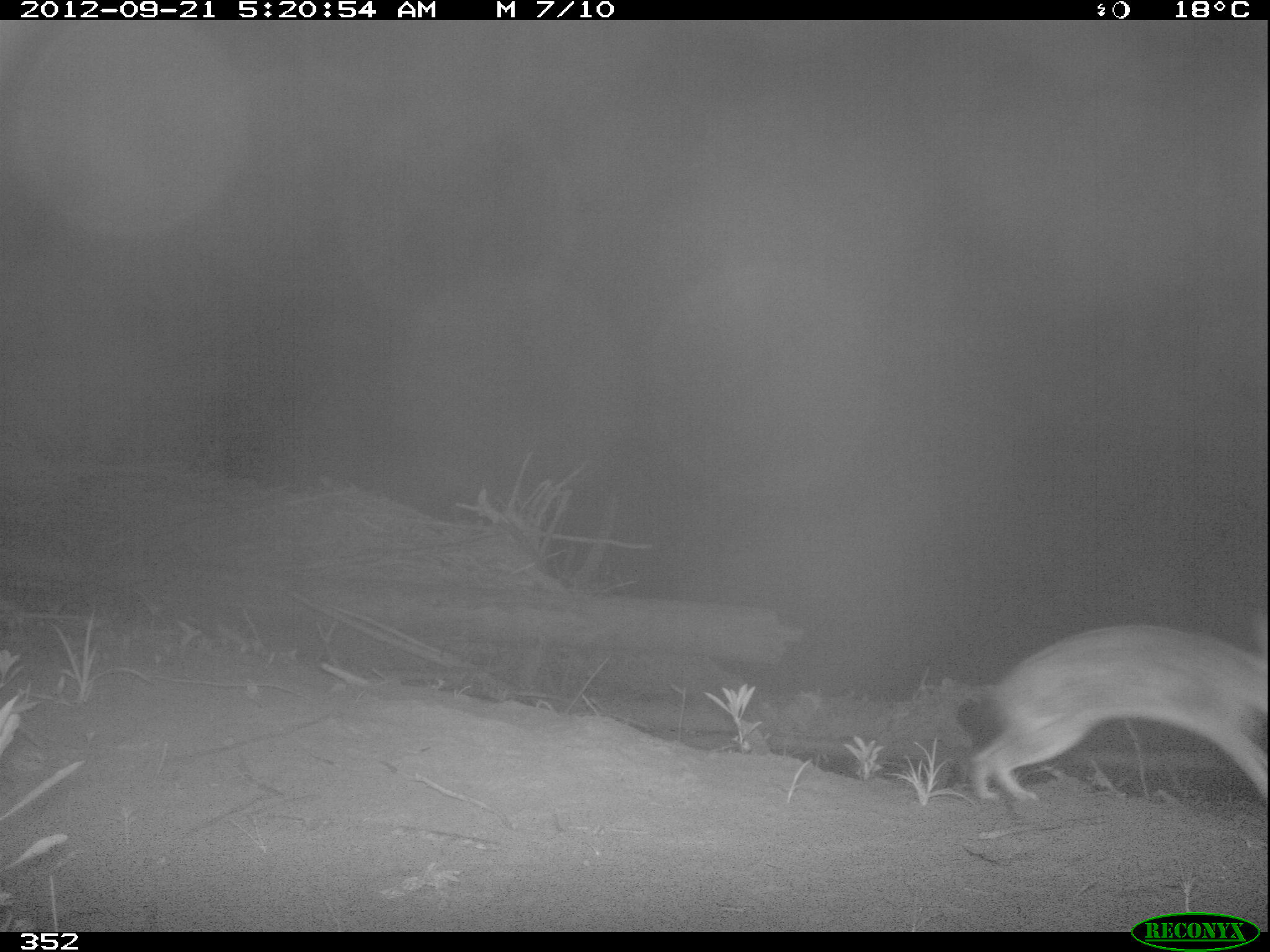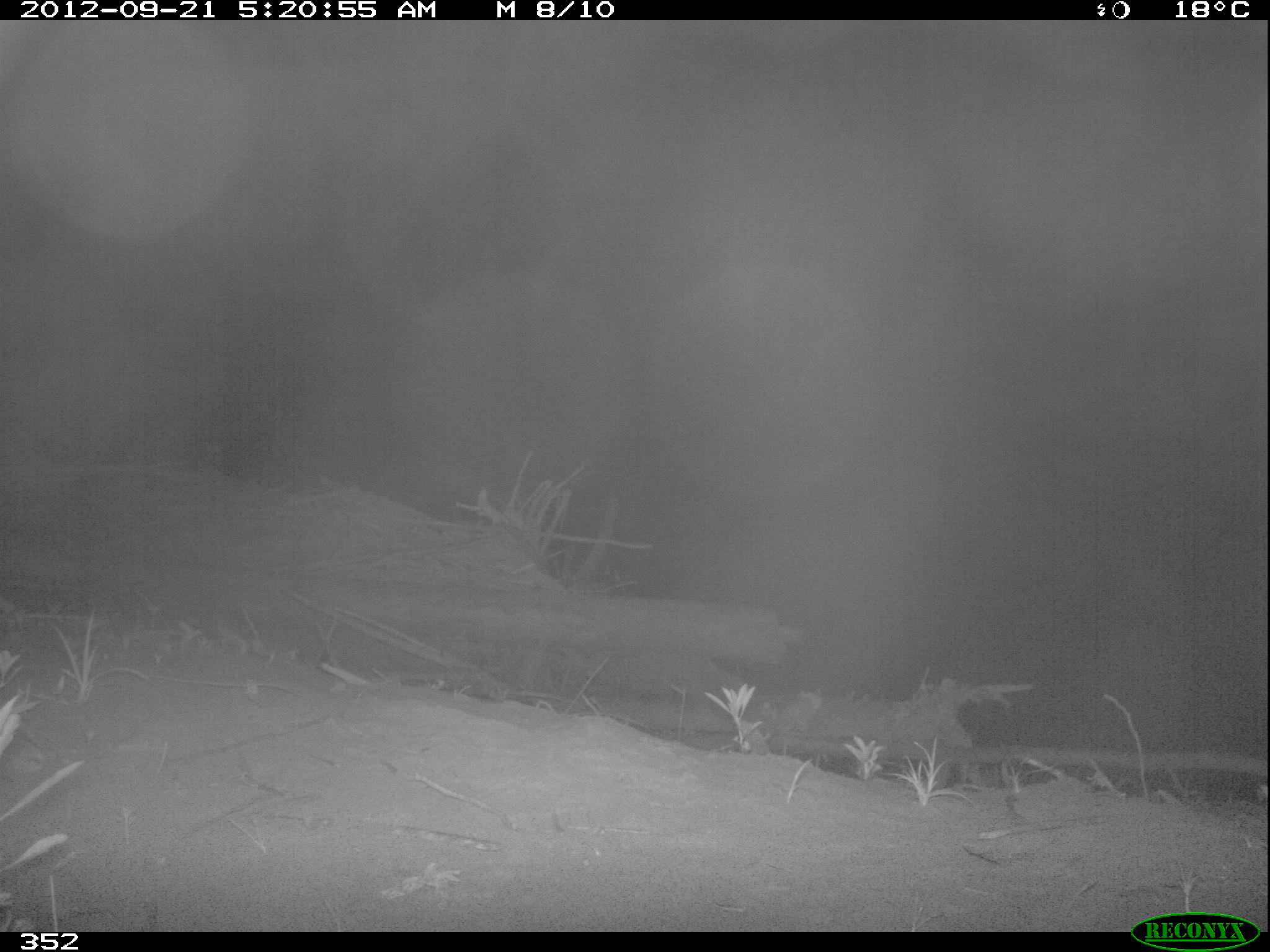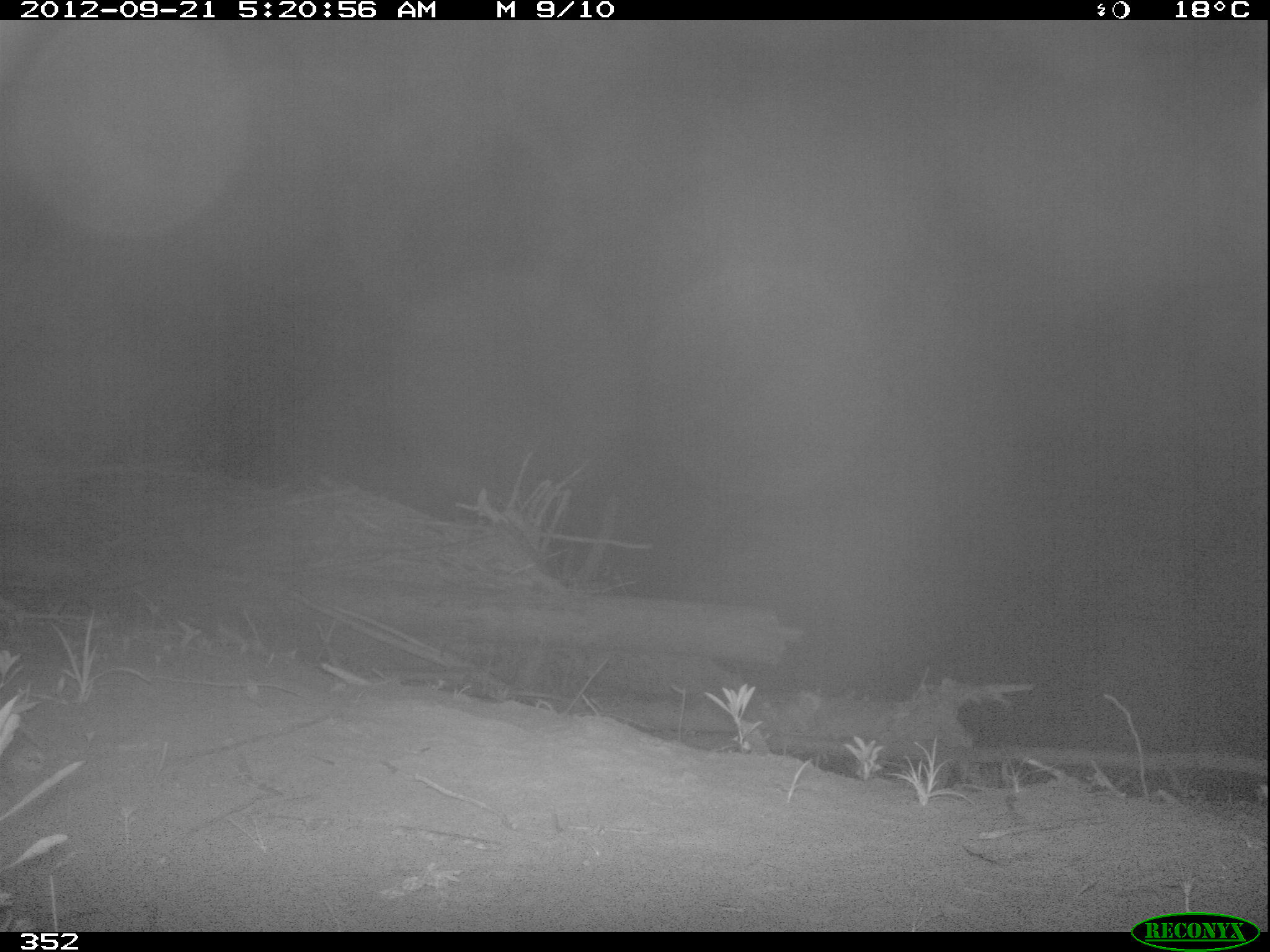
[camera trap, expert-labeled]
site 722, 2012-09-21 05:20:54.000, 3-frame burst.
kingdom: Animalia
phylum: Chordata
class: Mammalia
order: Lagomorpha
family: Leporidae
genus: Sylvilagus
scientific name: Sylvilagus brasiliensis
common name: tapeti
Sylvilagus brasiliensis (tapeti).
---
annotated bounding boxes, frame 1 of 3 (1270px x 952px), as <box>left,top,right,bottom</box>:
sylvilagus brasiliensis: <box>971,621,1267,798</box>